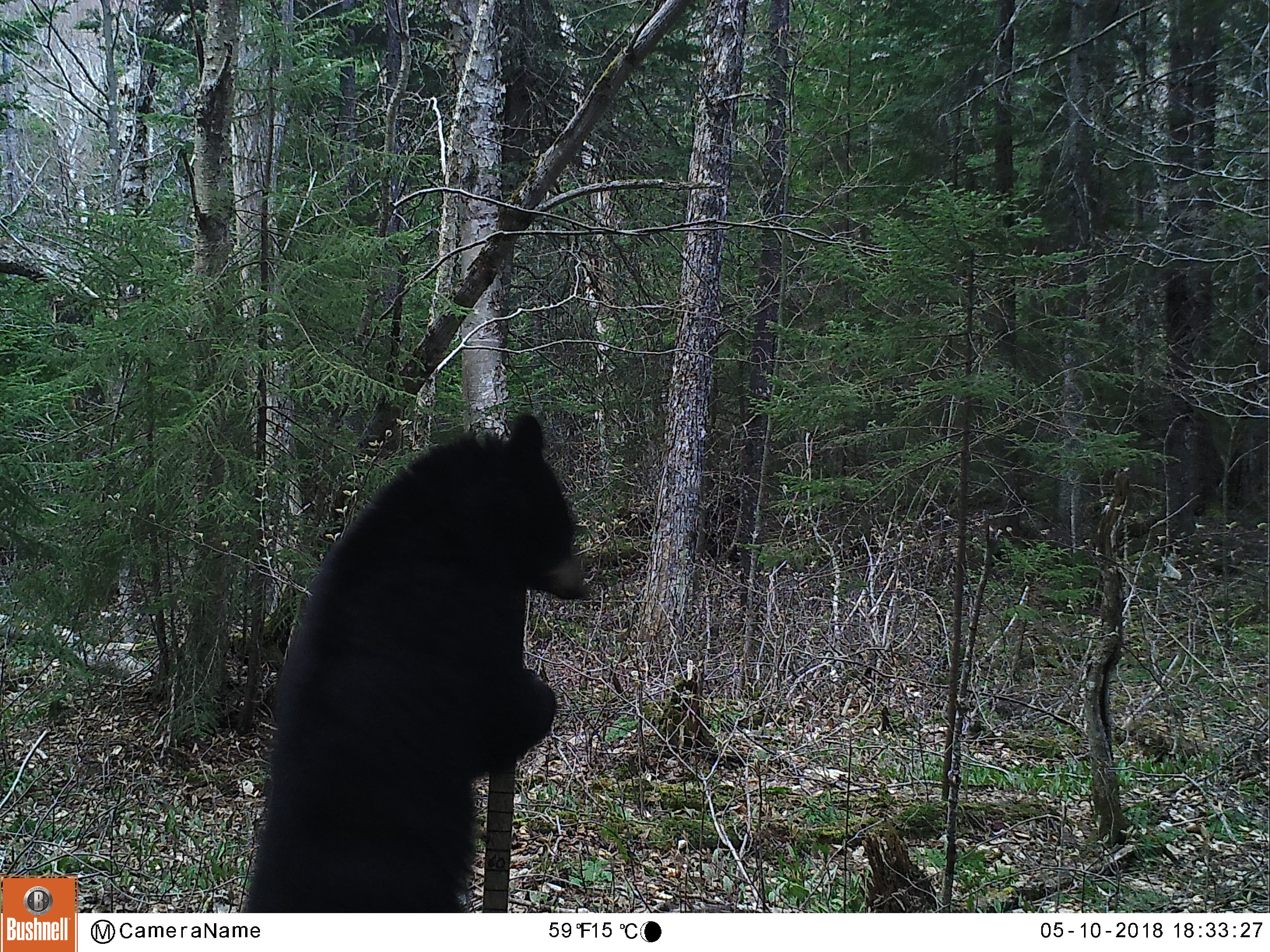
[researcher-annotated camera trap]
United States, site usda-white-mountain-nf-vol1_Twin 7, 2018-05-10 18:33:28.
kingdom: Animalia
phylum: Chordata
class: Mammalia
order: Carnivora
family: Ursidae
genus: Ursus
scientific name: Ursus americanus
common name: black bear